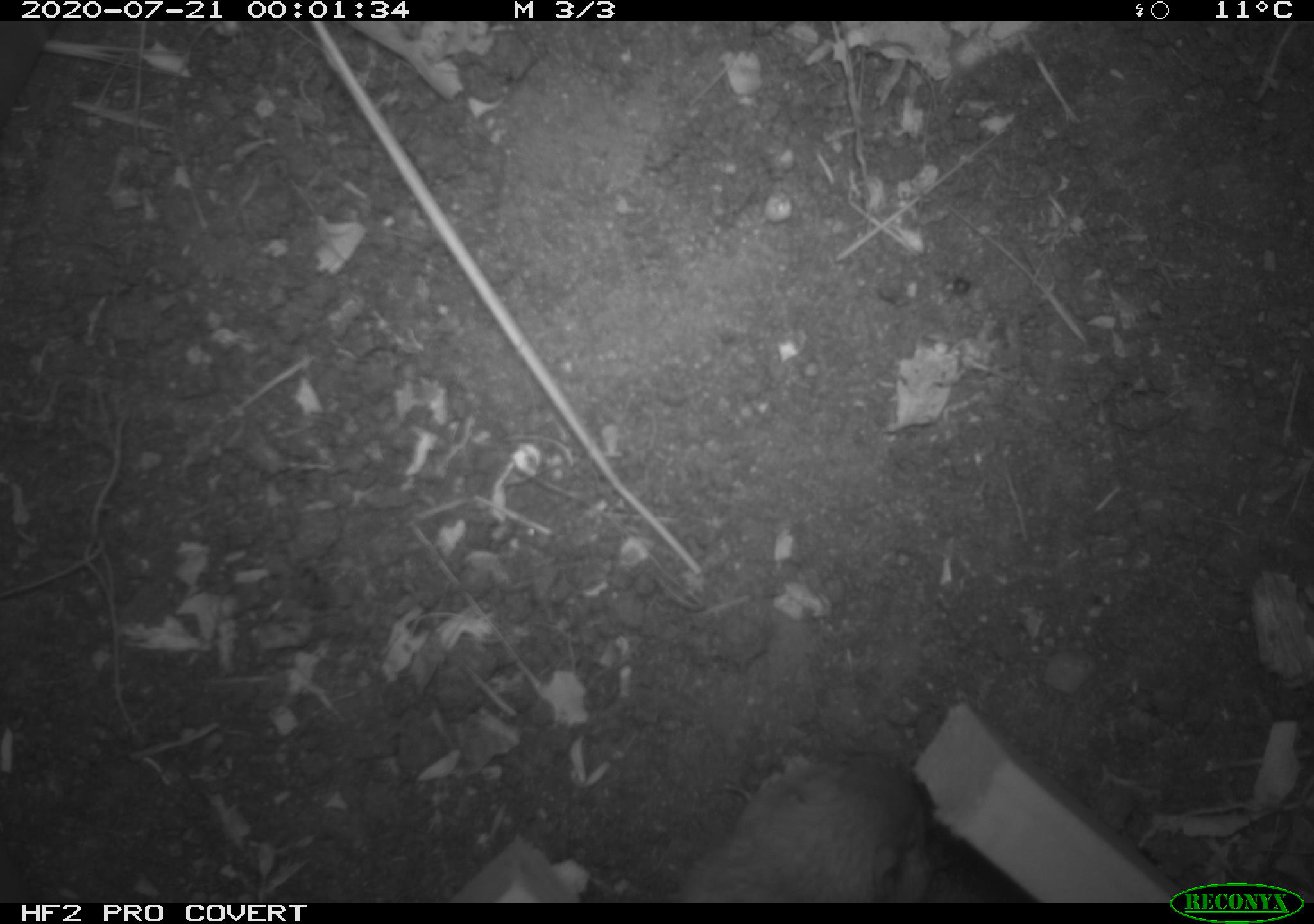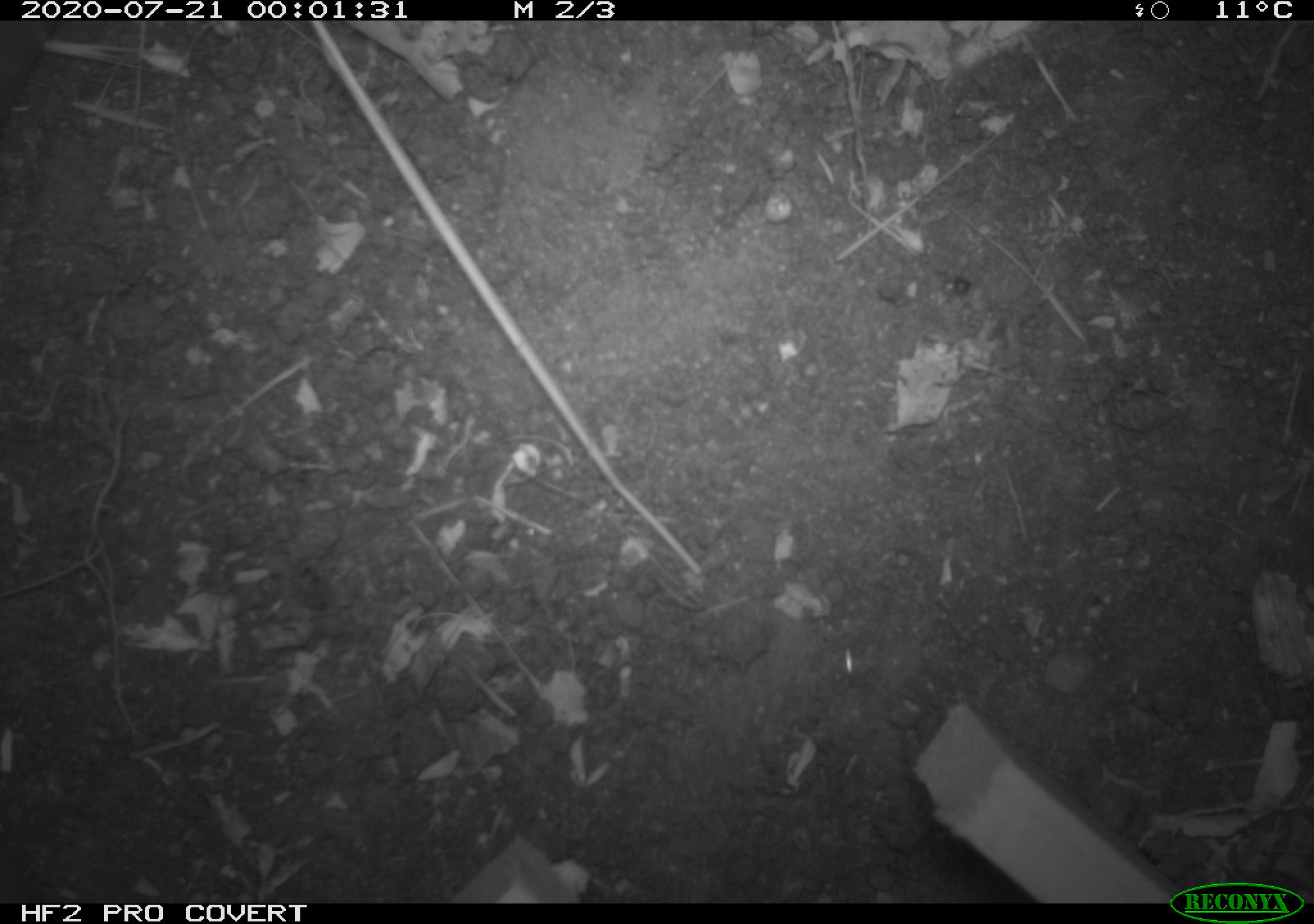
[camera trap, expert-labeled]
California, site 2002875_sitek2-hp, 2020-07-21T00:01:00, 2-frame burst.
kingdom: Animalia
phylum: Chordata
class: Mammalia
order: Rodentia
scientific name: Rodentia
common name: rodent